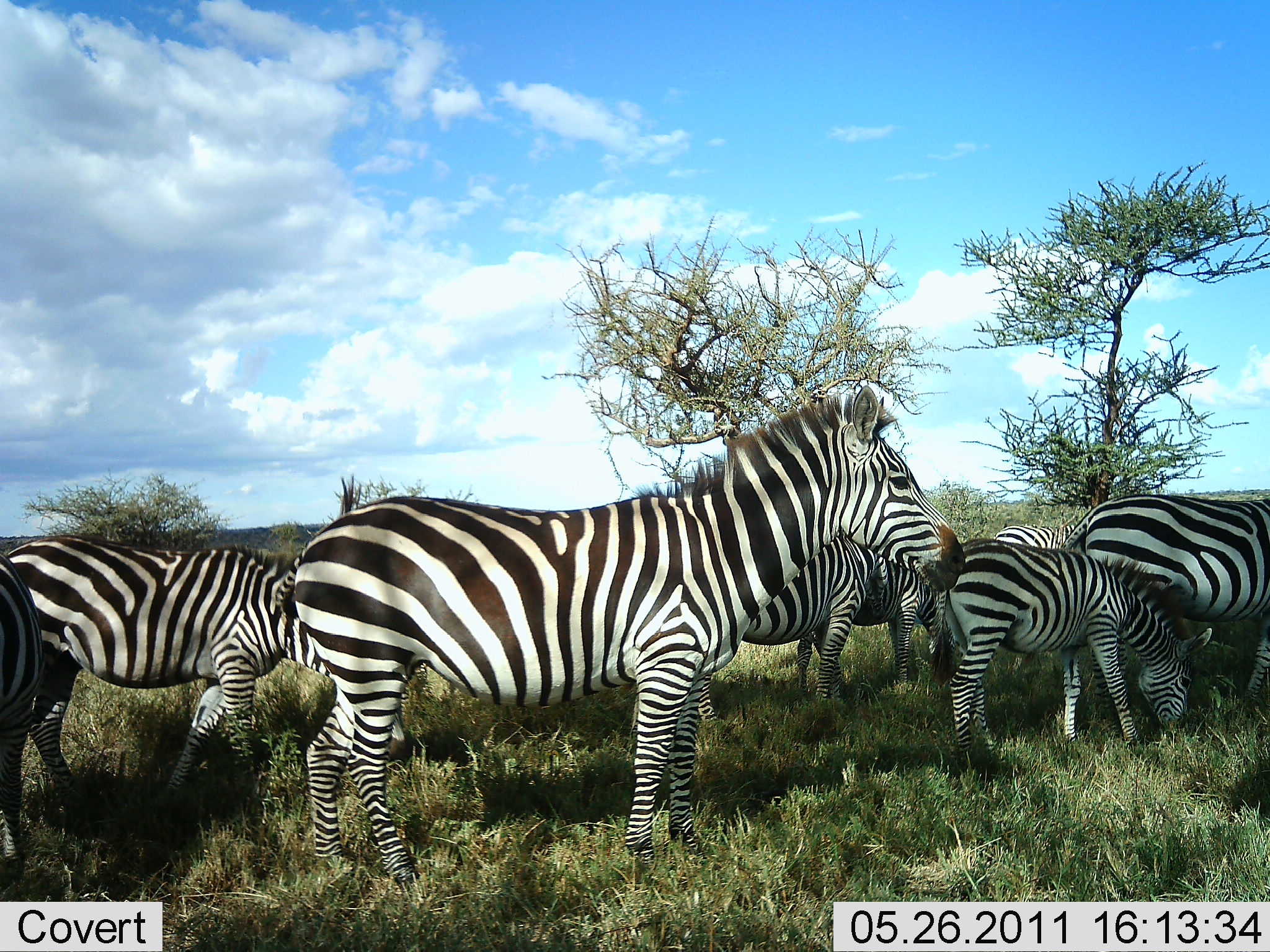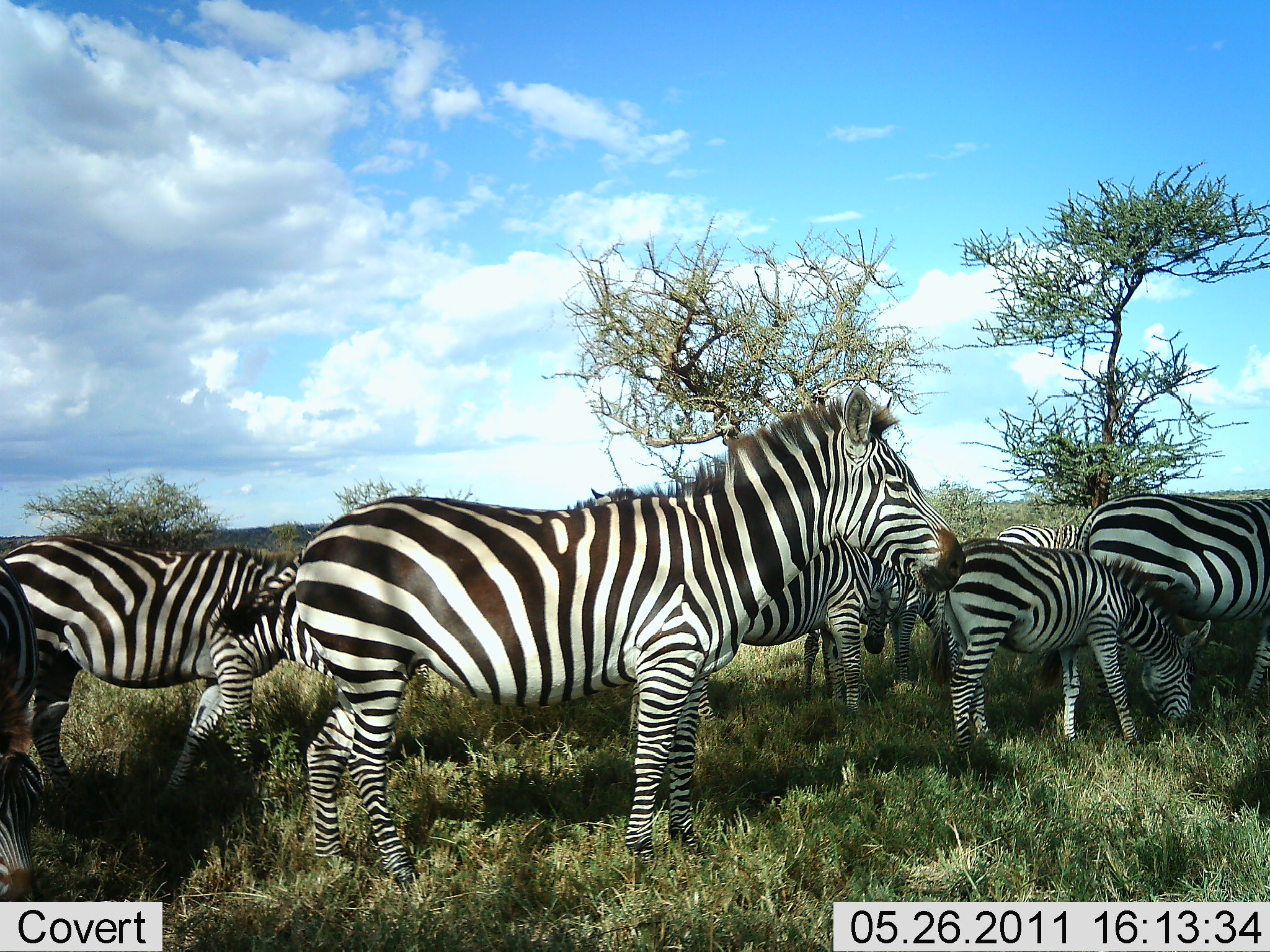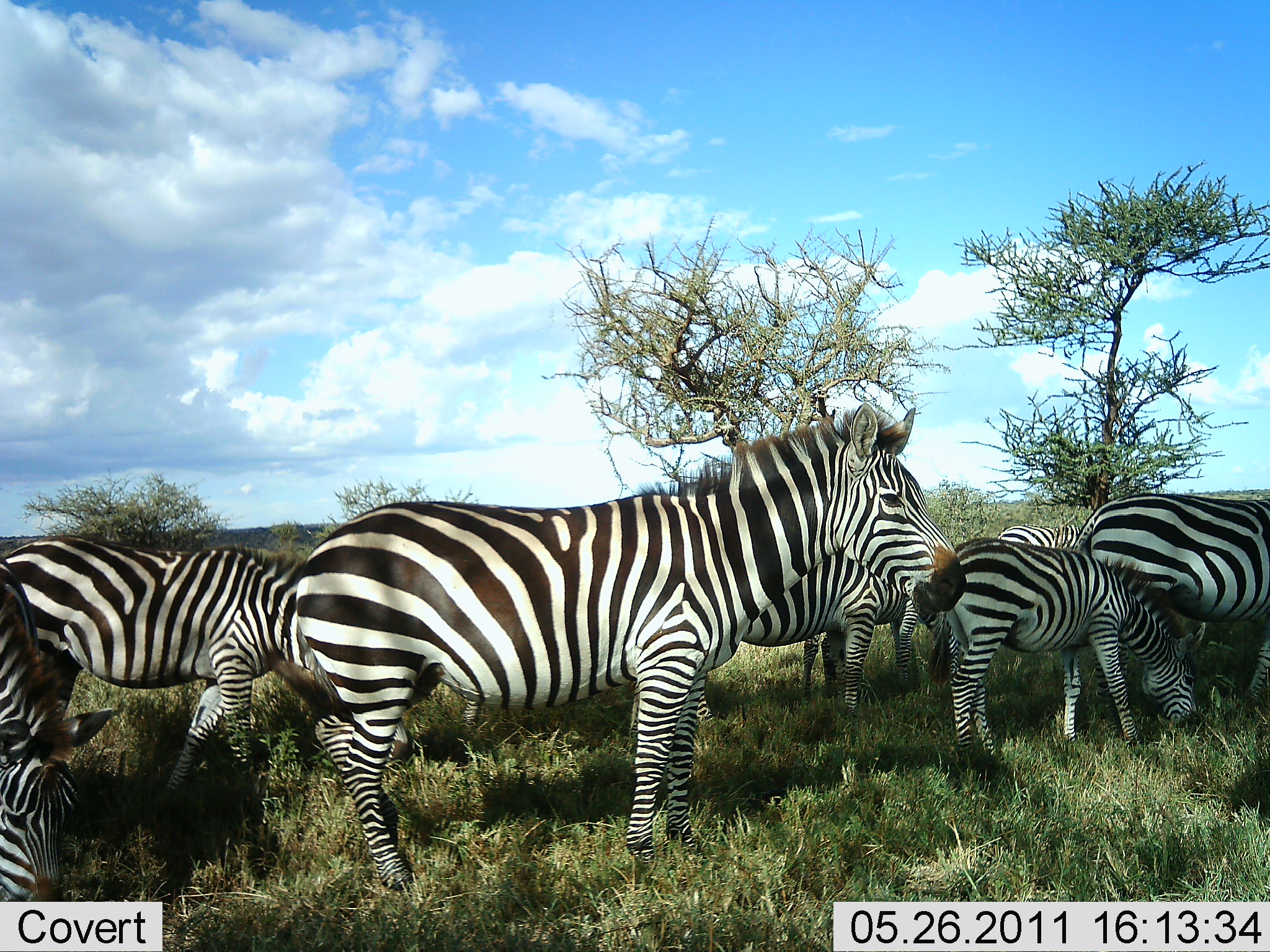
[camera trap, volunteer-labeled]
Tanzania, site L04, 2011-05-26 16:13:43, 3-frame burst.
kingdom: Animalia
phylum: Chordata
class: Mammalia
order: Perissodactyla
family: Equidae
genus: Equus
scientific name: Equus quagga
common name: plains zebra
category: zebra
Zebra (plains zebra) (Equus quagga), count 8. Behavior (volunteer vote fractions): standing 71%, resting 0%, moving 29%, interacting 7%. Young present (vote fraction): 50%. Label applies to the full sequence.